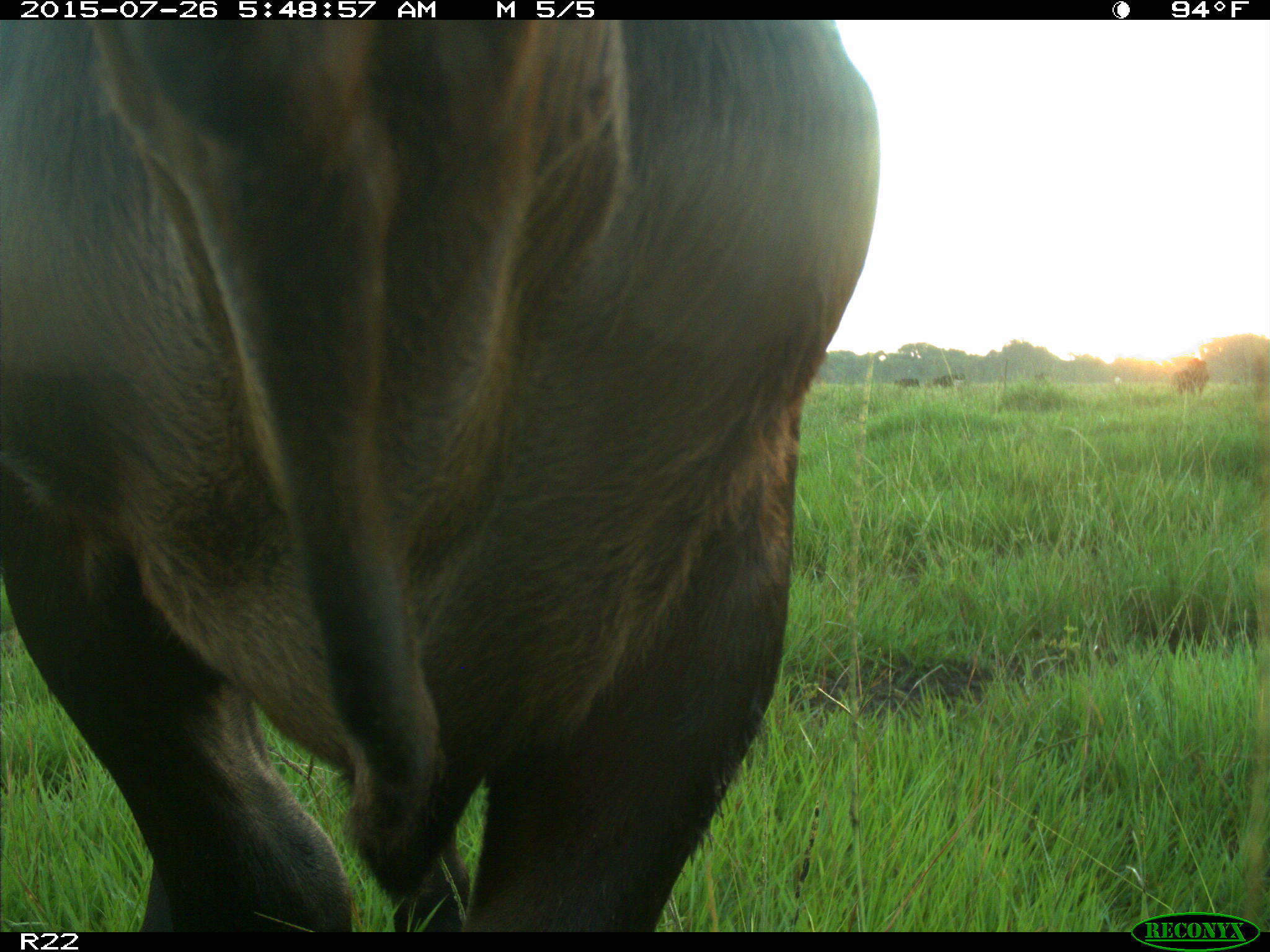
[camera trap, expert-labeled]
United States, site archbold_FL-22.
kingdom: Animalia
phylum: Chordata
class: Mammalia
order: Artiodactyla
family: Bovidae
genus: Bos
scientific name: Bos taurus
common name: domestic cow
Bos taurus (domestic cow).